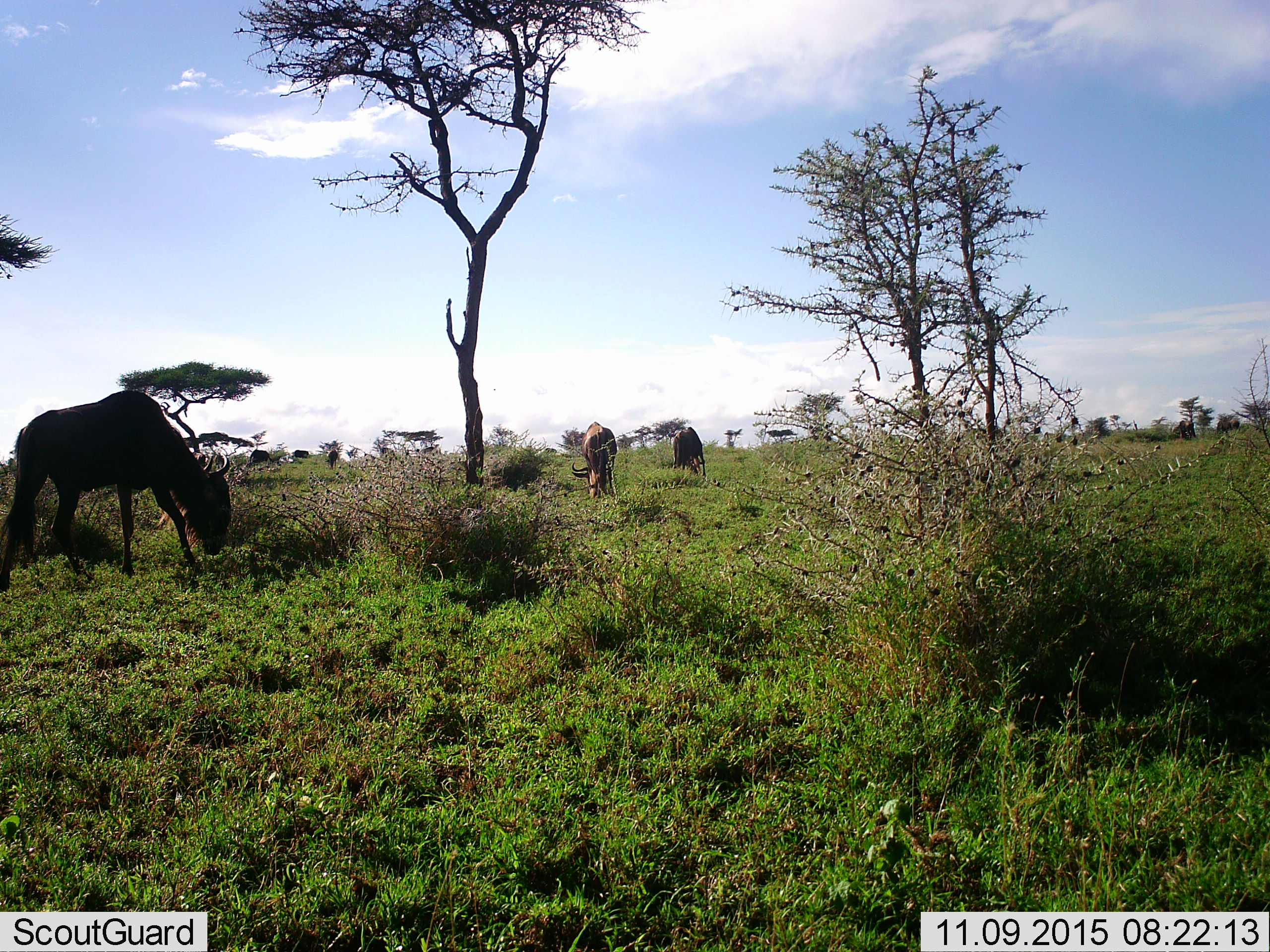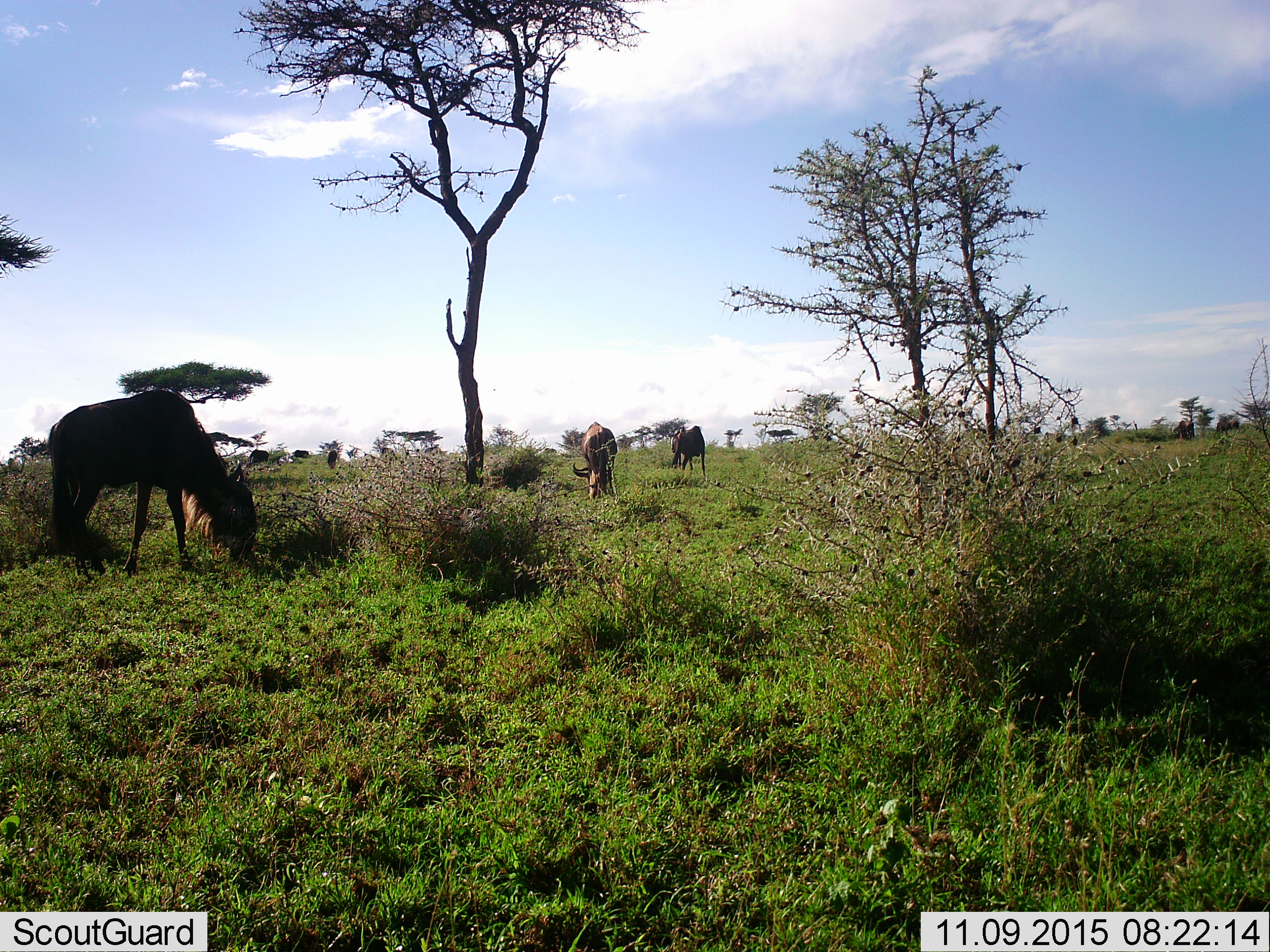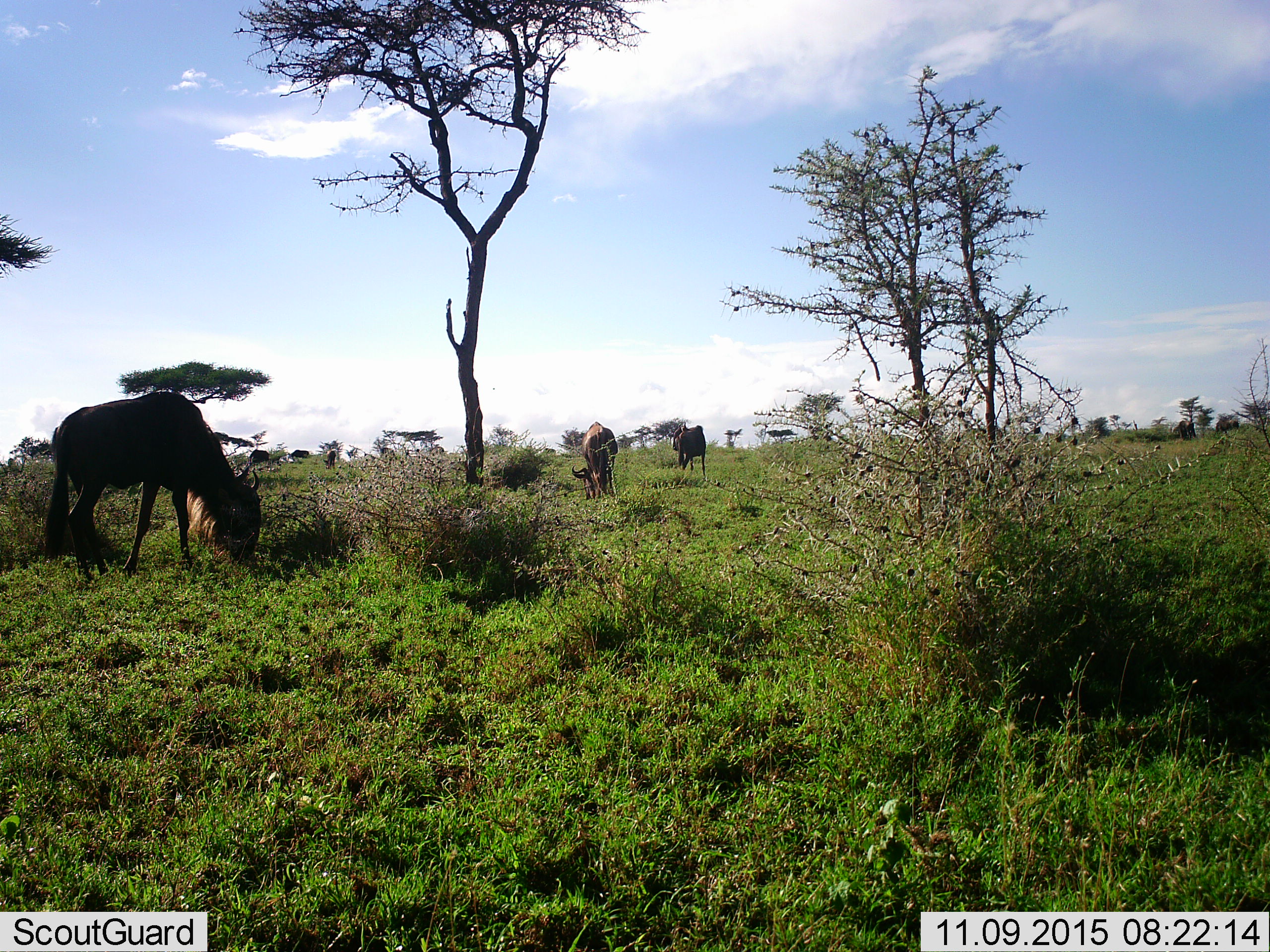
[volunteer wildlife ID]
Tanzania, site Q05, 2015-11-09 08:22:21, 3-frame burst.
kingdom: Animalia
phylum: Chordata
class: Mammalia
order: Artiodactyla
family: Bovidae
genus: Connochaetes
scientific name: Connochaetes taurinus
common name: blue wildebeest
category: wildebeest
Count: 8.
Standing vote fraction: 22%.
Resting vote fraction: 0%.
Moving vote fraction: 44%.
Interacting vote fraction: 0%.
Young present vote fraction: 0%.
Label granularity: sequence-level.